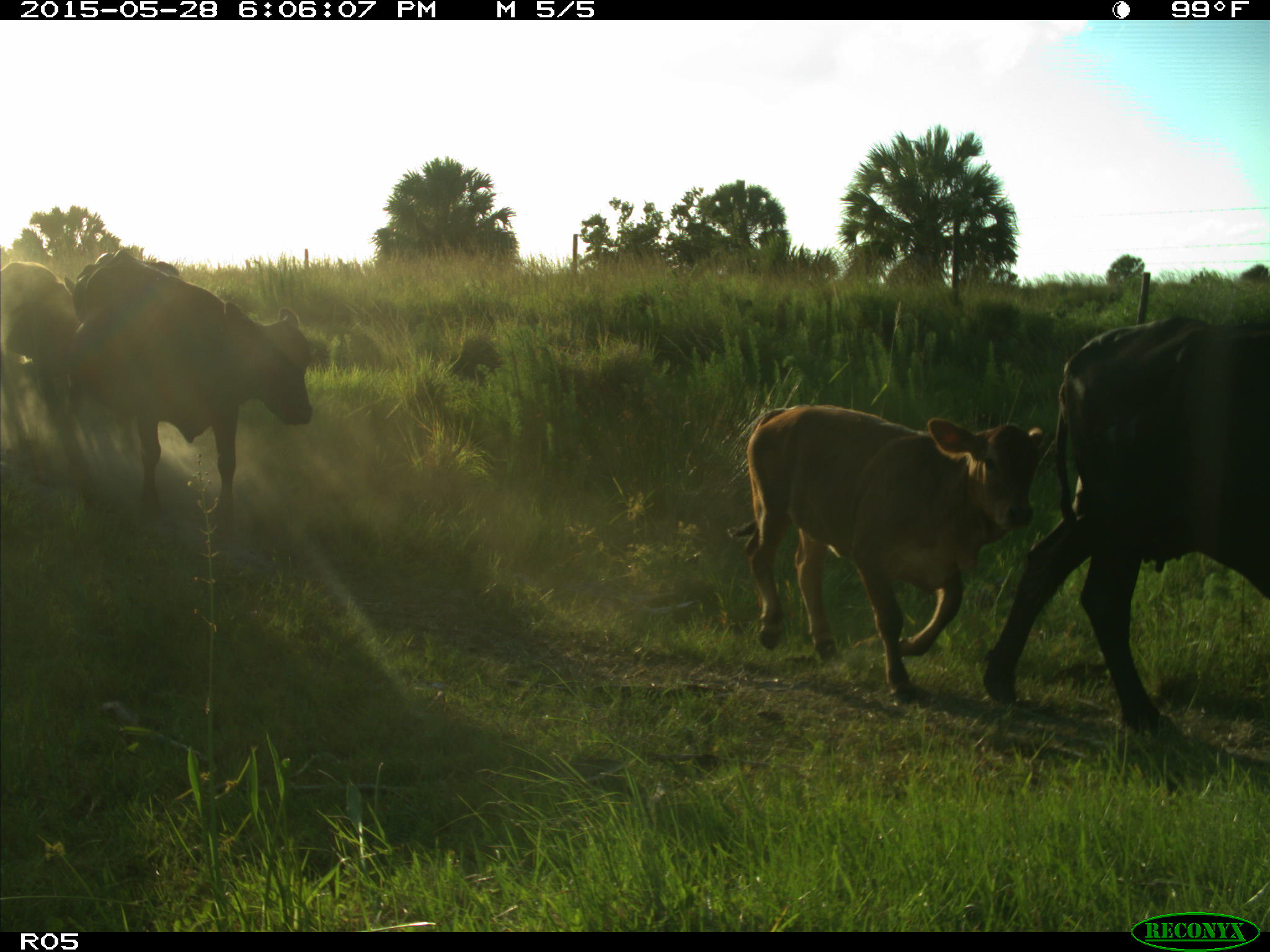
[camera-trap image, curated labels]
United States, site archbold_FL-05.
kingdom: Animalia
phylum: Chordata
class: Mammalia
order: Artiodactyla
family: Bovidae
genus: Bos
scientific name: Bos taurus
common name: domestic cow